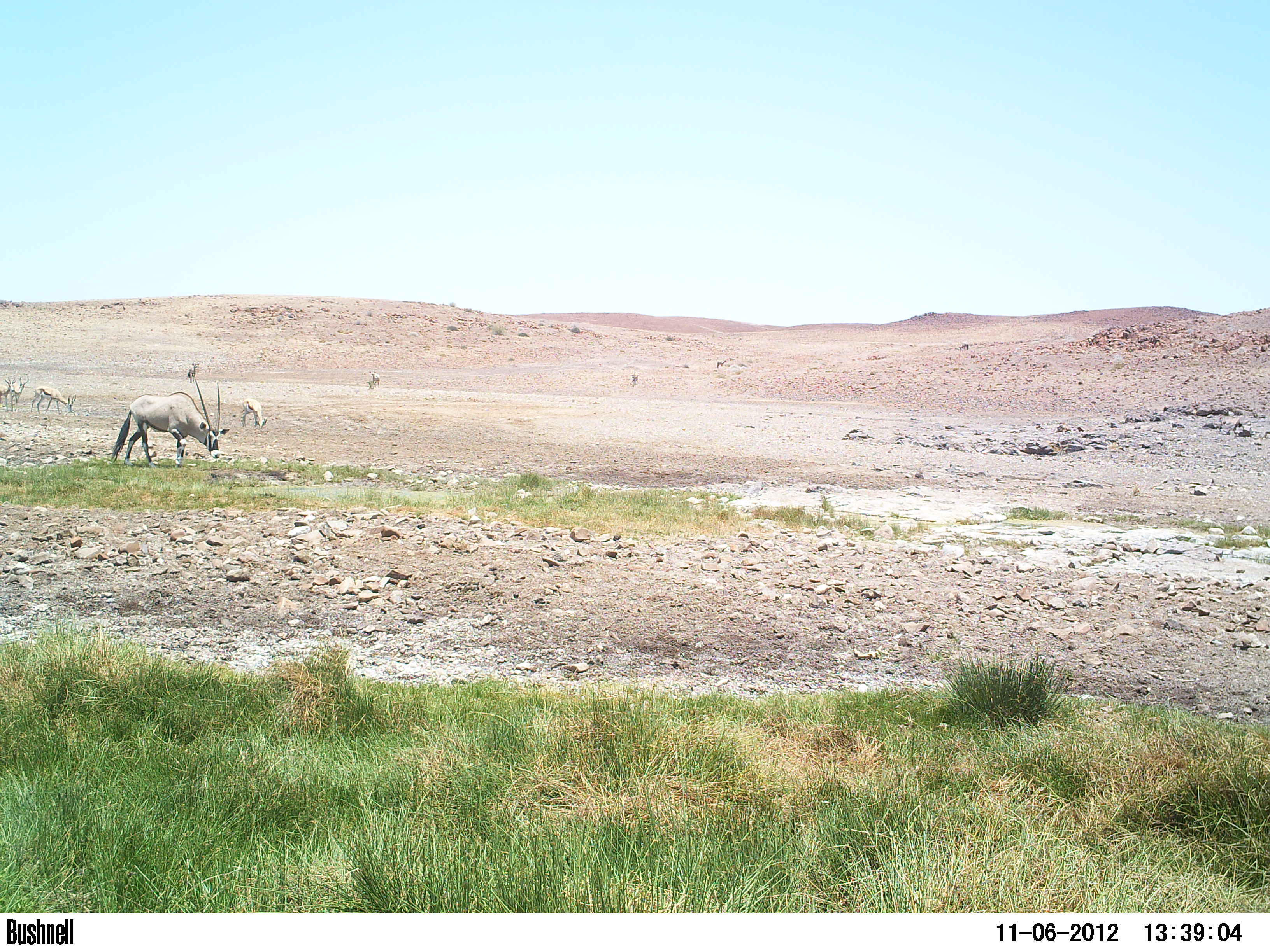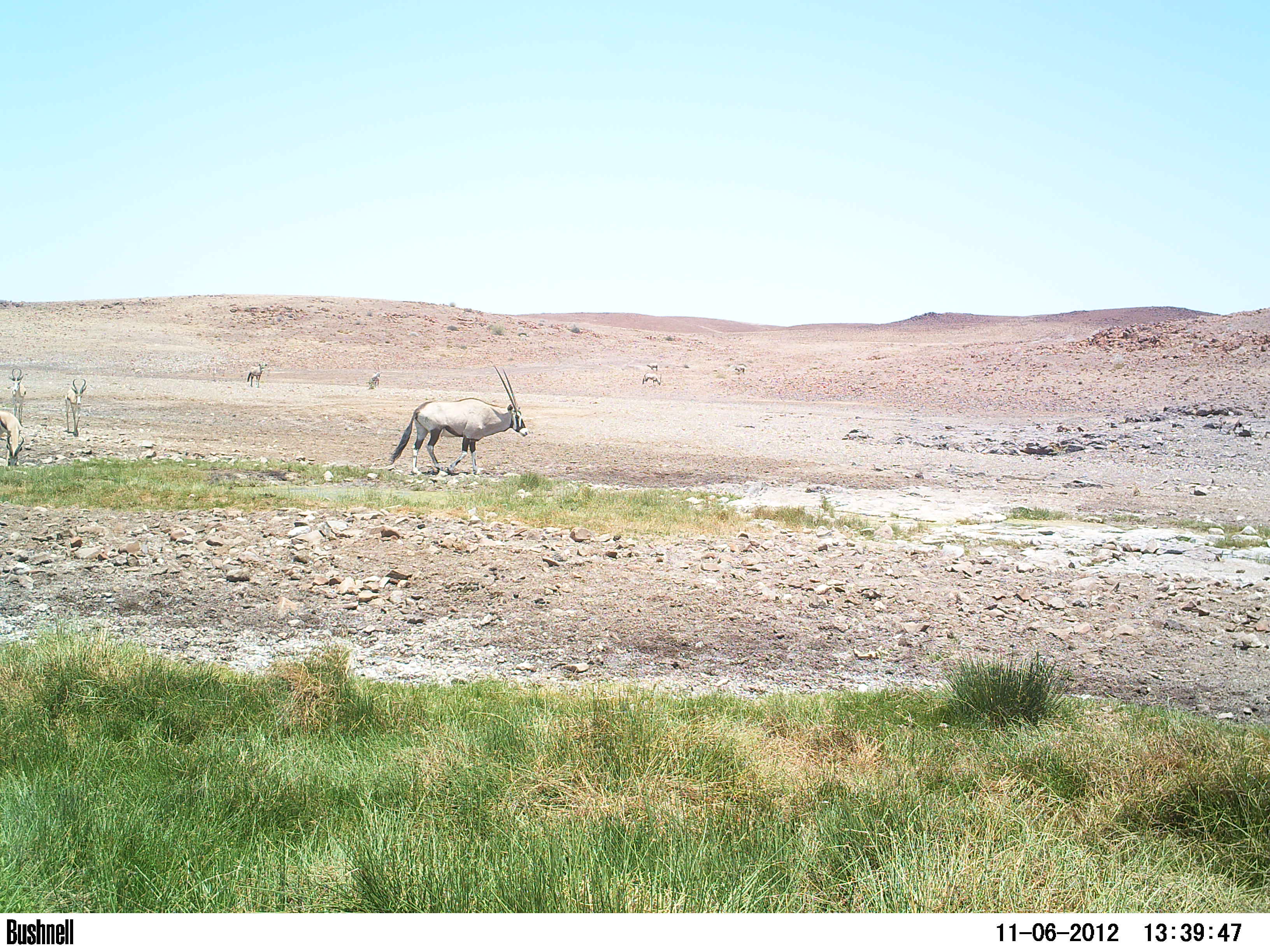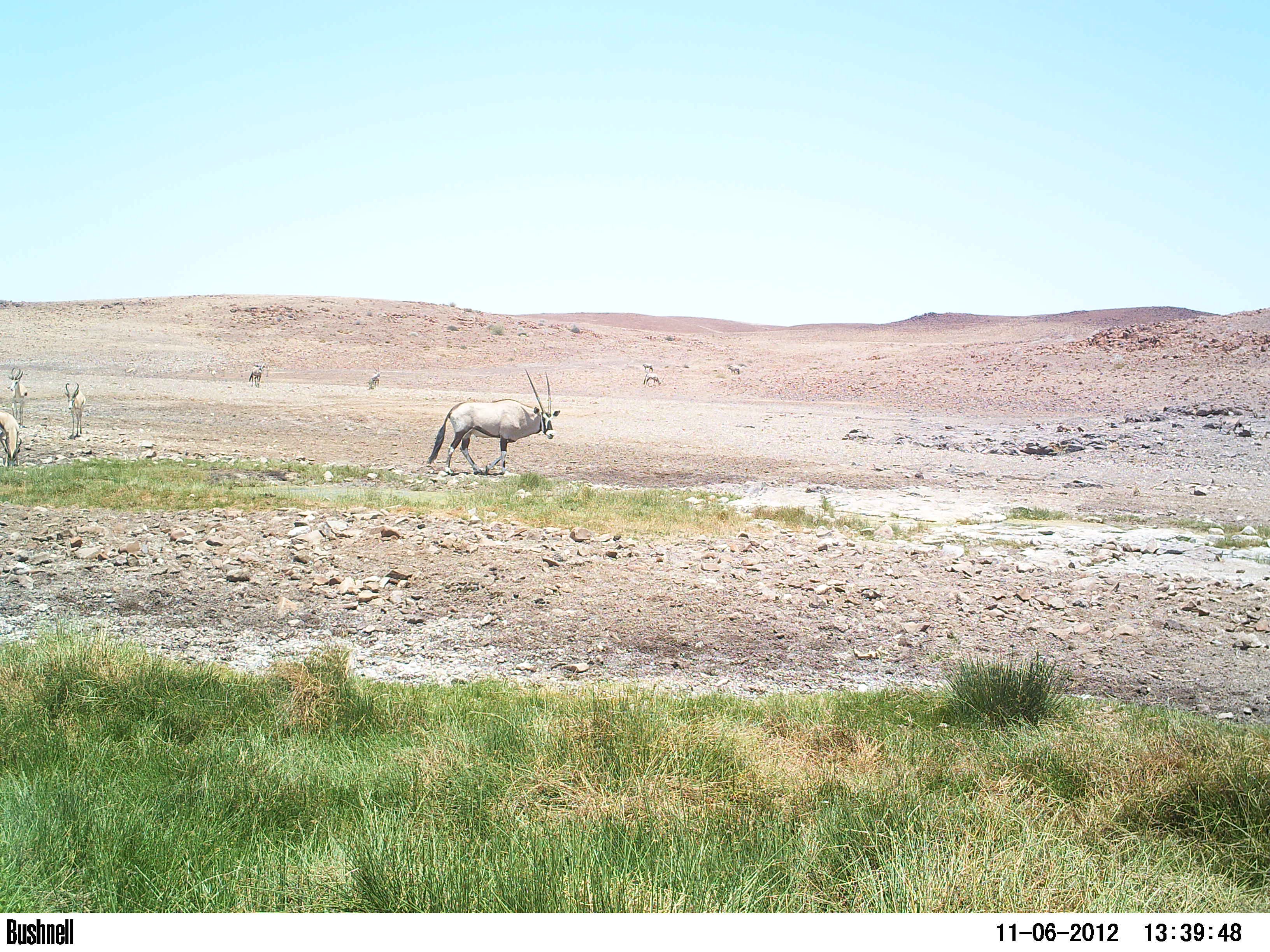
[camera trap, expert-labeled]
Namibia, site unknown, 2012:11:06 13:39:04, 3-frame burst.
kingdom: Animalia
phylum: Chordata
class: Mammalia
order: Artiodactyla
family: Bovidae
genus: Oryx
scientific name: Oryx gazella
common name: gemsbok